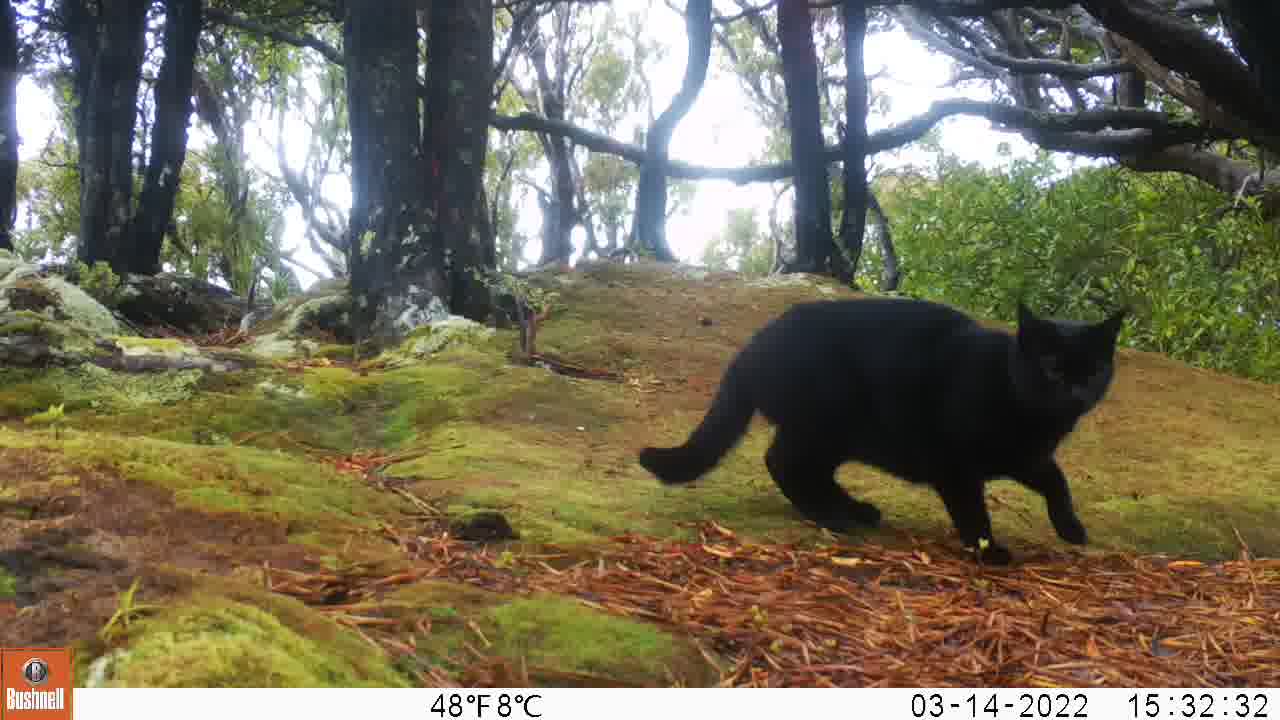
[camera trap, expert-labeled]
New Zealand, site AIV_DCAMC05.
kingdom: Animalia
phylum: Chordata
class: Mammalia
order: Carnivora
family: Felidae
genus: Felis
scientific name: Felis catus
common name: domestic cat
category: cat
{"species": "cat (domestic cat) (Felis catus)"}